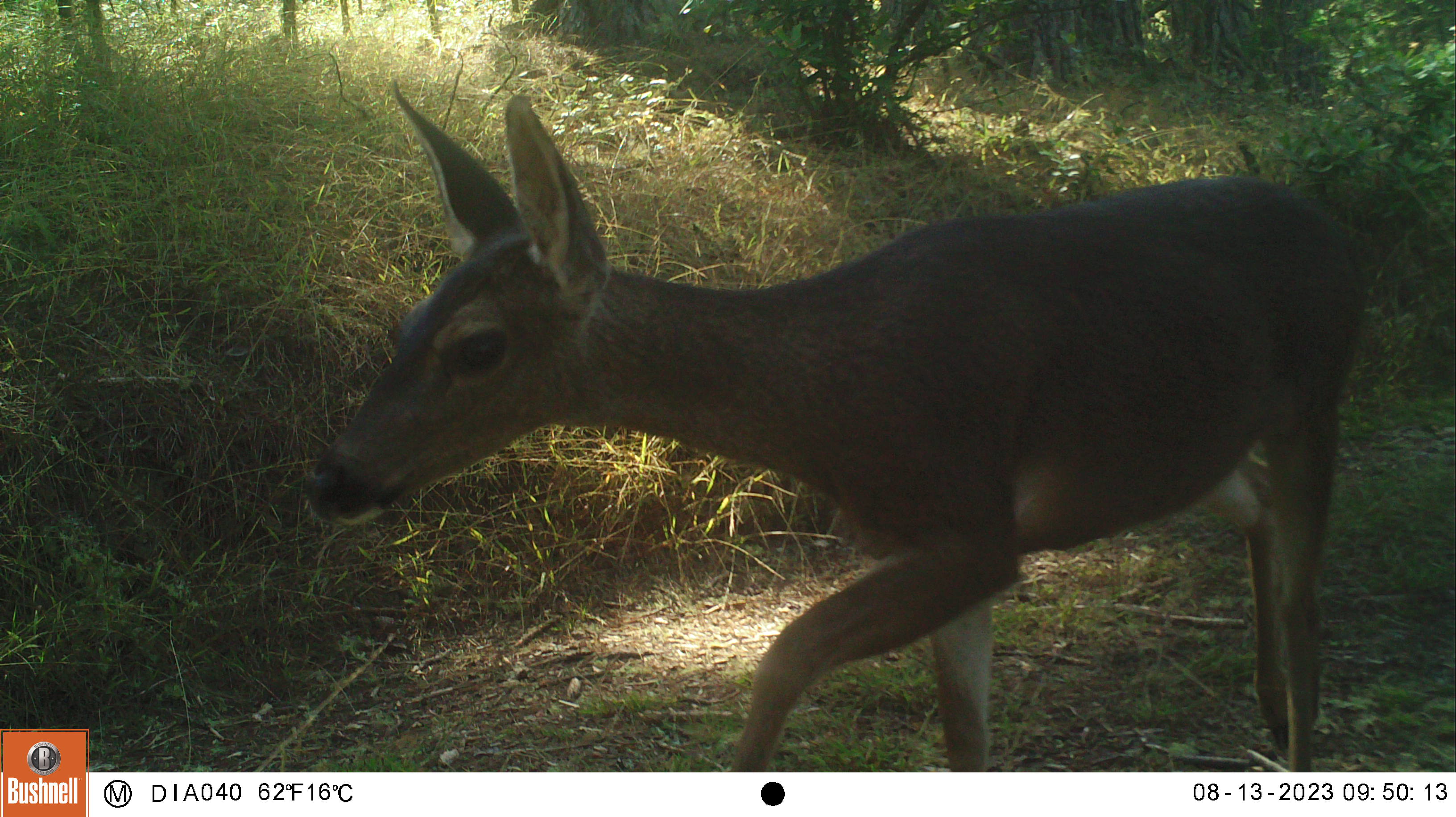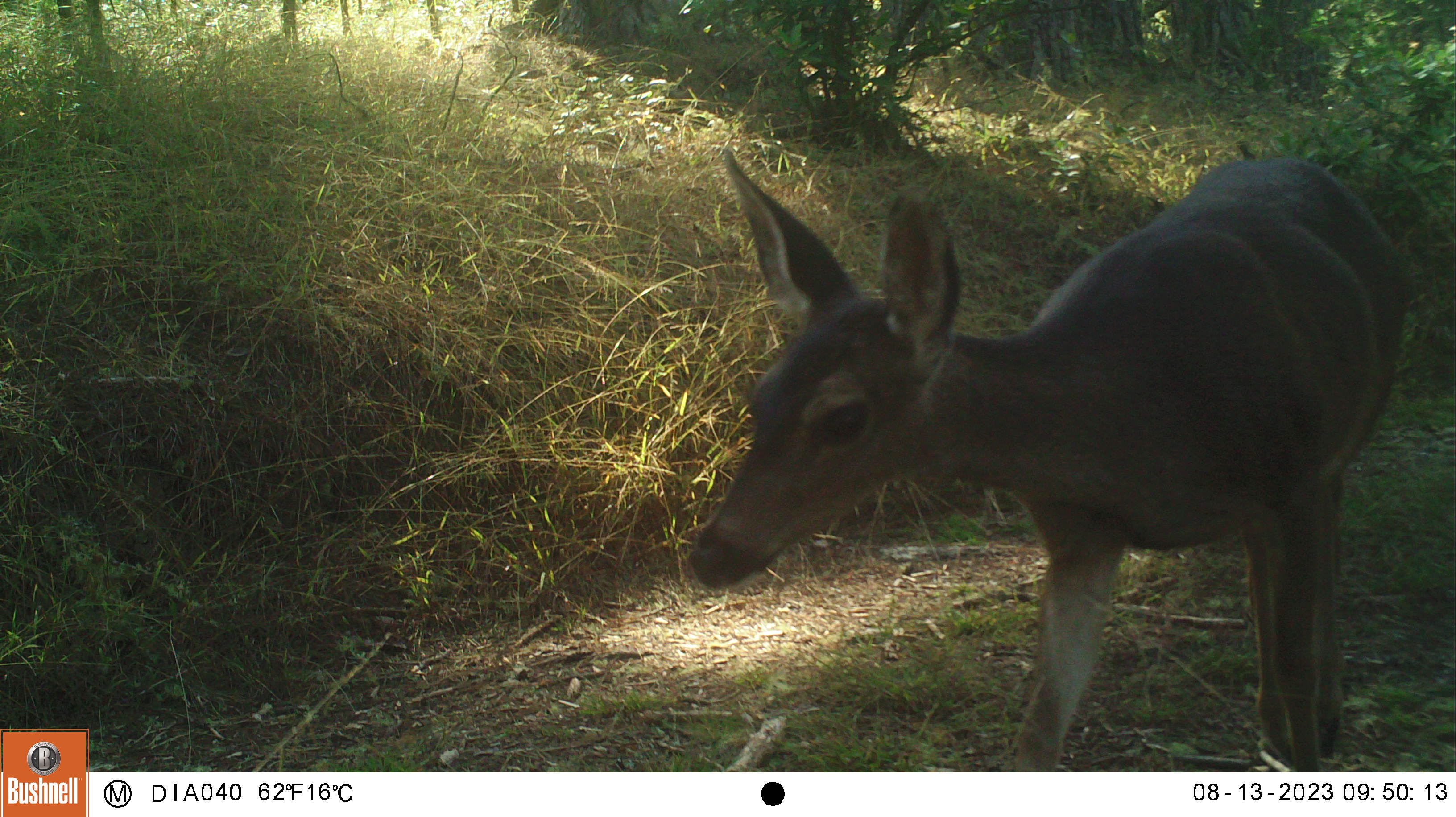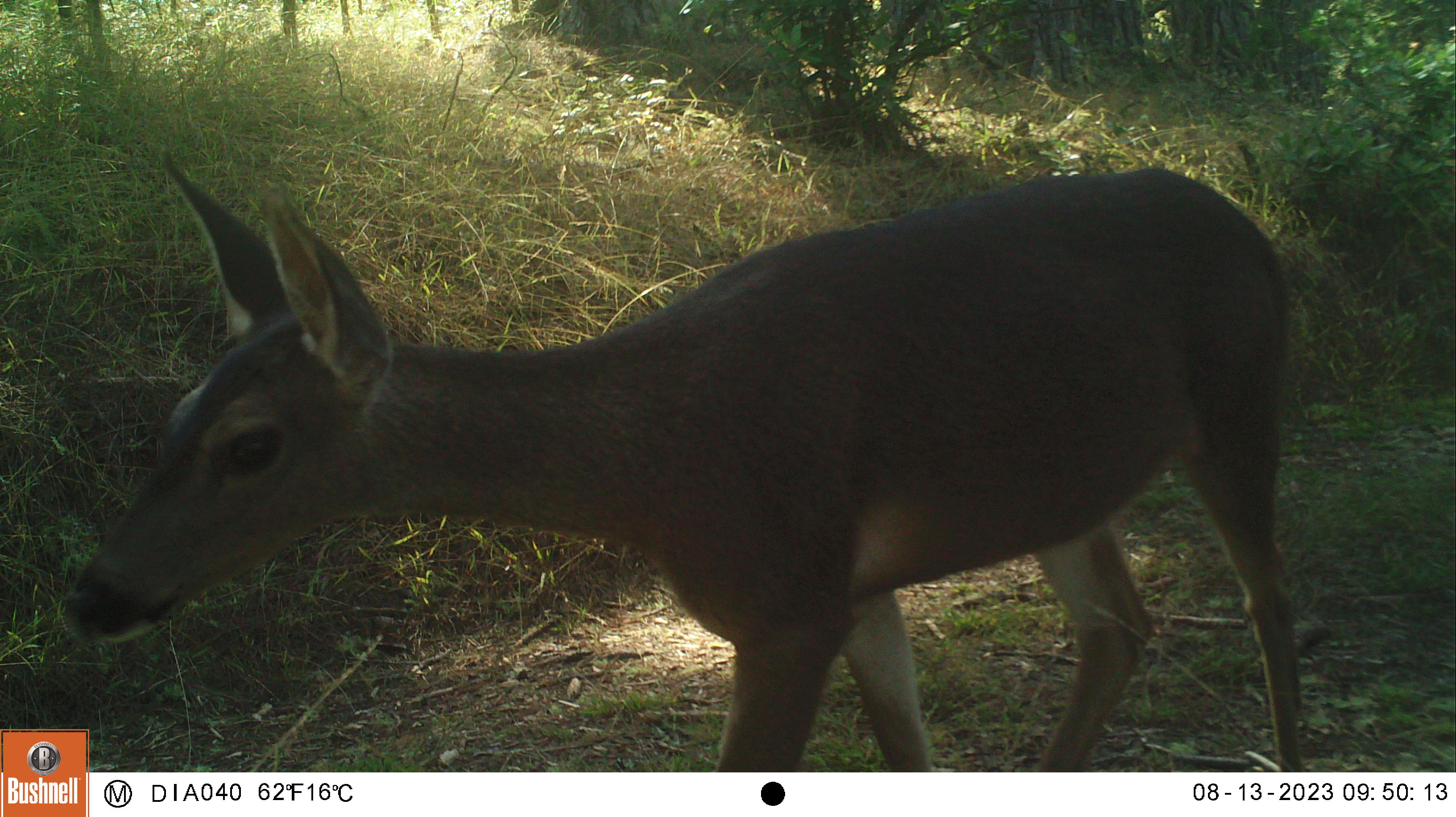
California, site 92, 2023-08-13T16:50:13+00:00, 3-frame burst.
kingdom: Animalia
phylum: Chordata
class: Mammalia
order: Artiodactyla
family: Cervidae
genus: Odocoileus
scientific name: Odocoileus hemionus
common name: mule deer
Mule deer (Odocoileus hemionus).